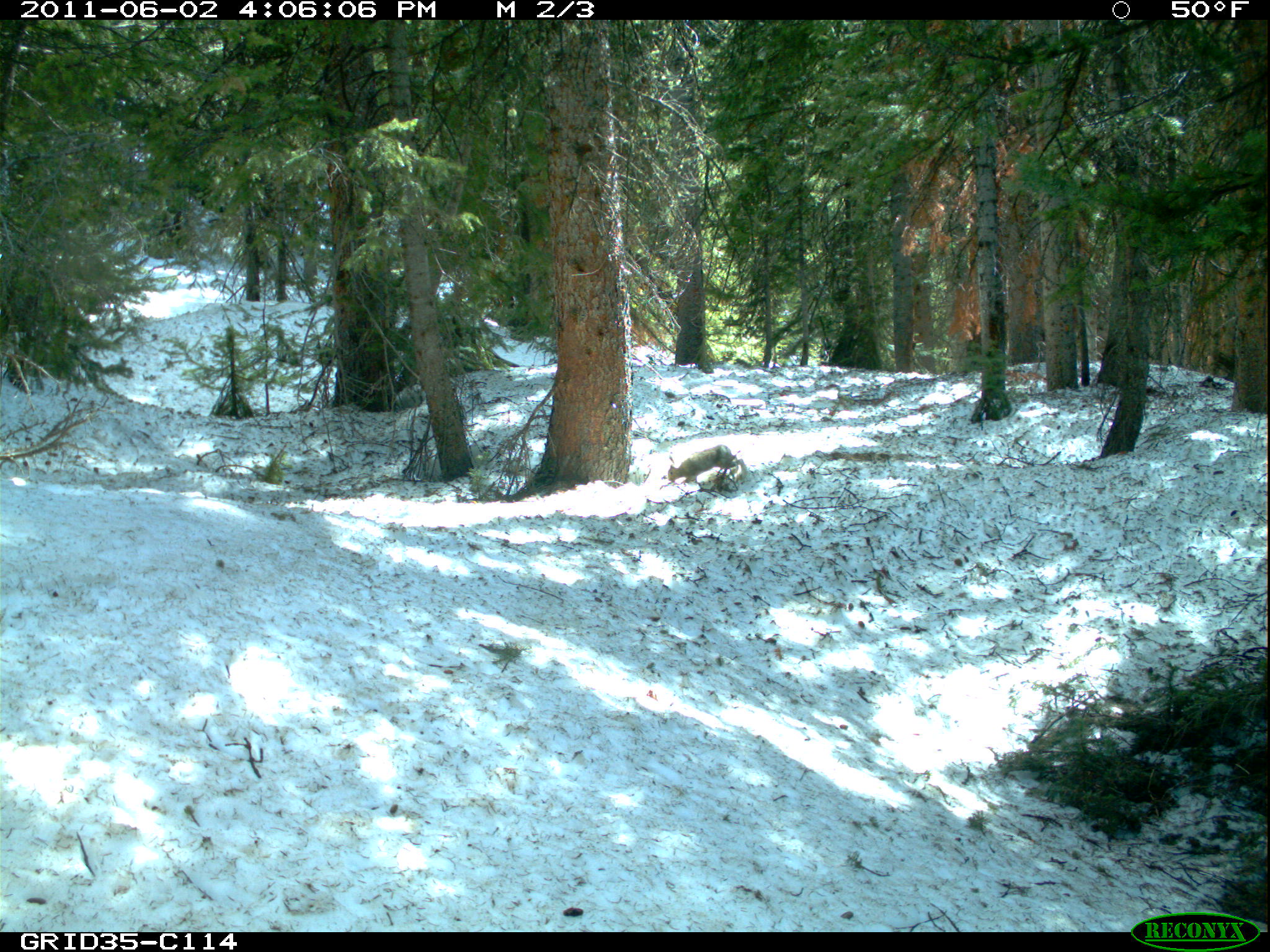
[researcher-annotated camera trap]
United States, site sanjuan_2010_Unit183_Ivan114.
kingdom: Animalia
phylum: Chordata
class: Mammalia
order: Lagomorpha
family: Leporidae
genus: Lepus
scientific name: Lepus americanus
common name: snowshoe hare